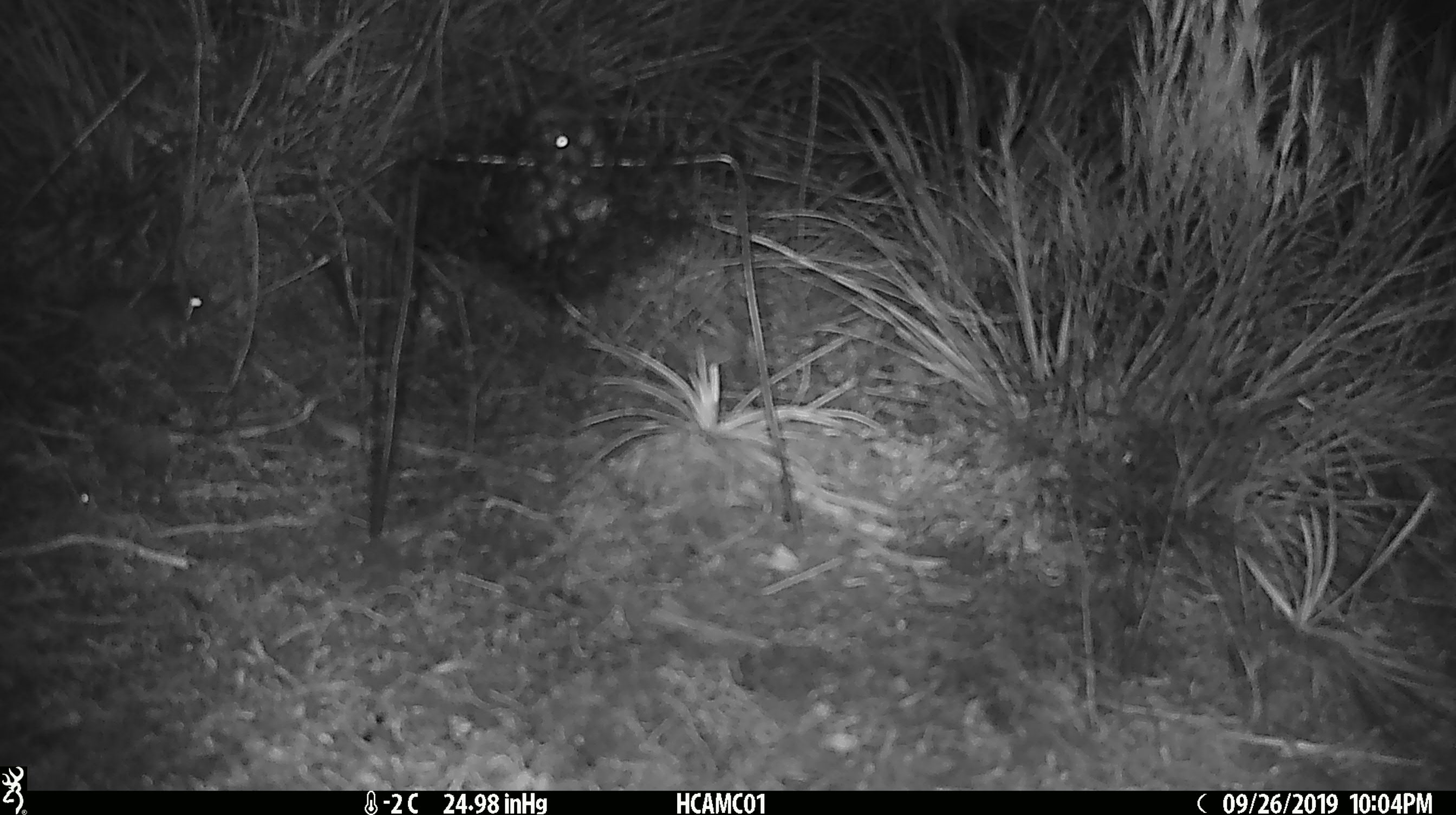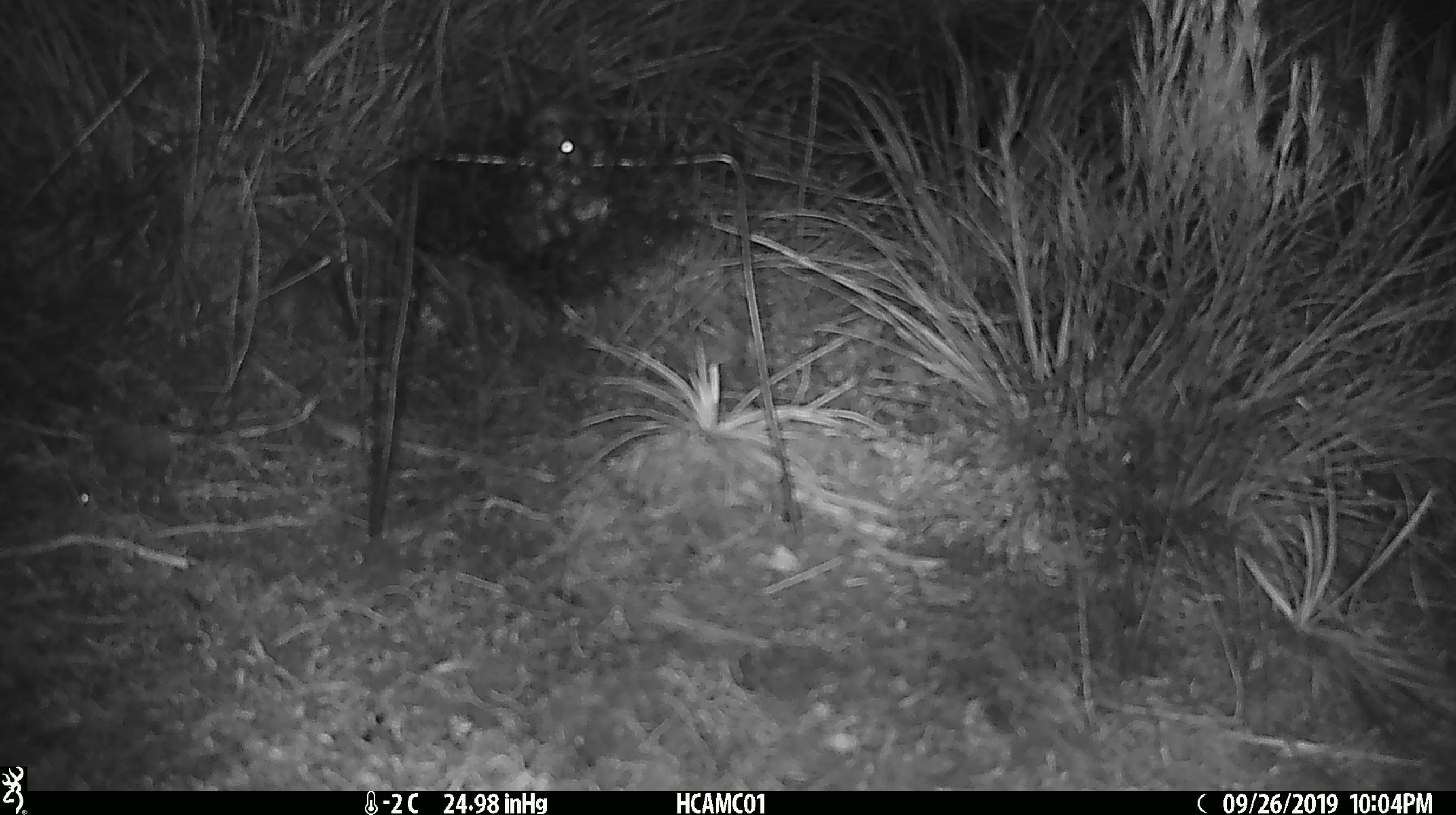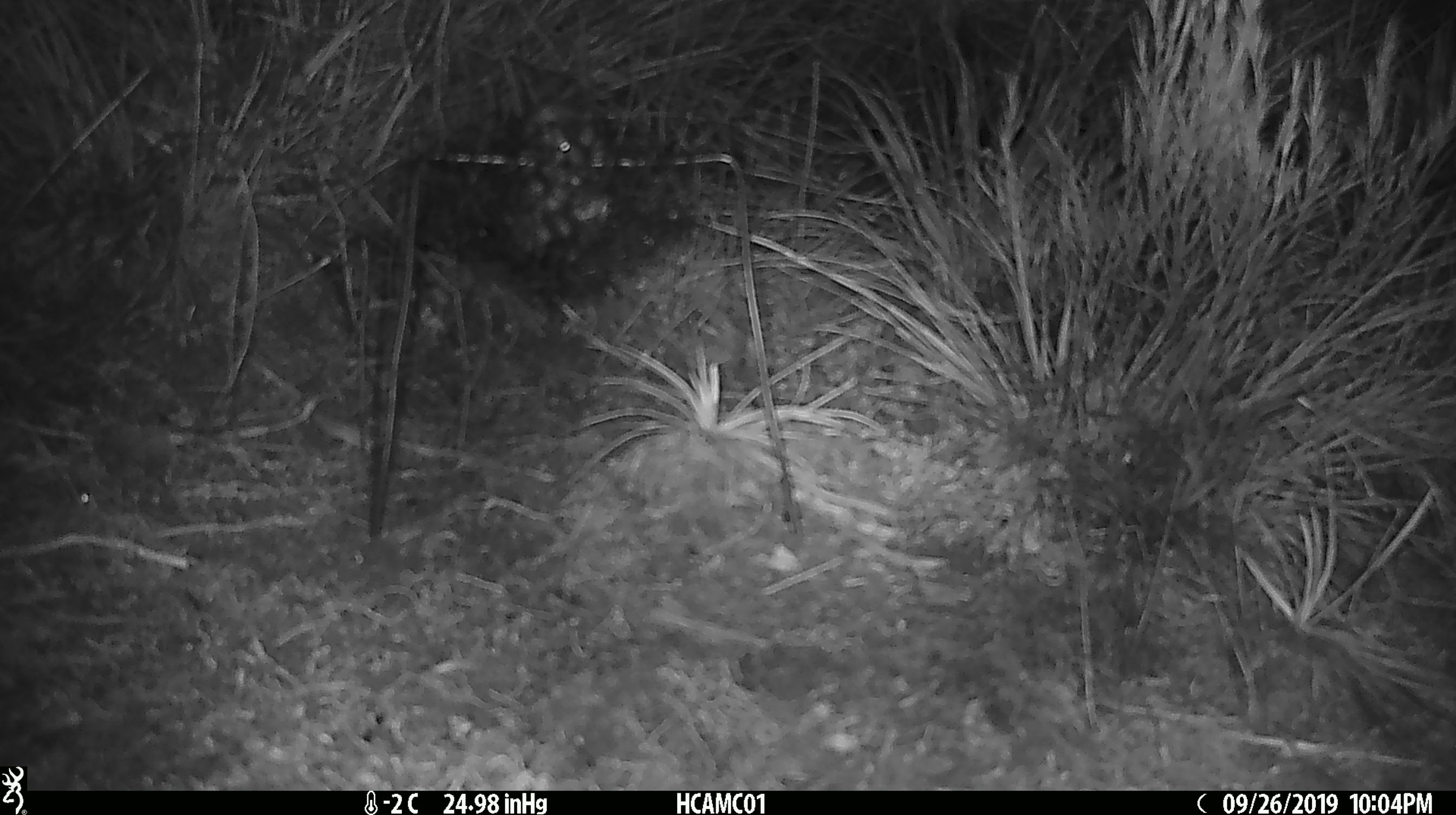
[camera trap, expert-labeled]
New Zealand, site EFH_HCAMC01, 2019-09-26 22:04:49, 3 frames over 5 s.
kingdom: Animalia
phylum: Chordata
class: Mammalia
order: Rodentia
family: Muridae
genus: Mus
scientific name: Mus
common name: mouse